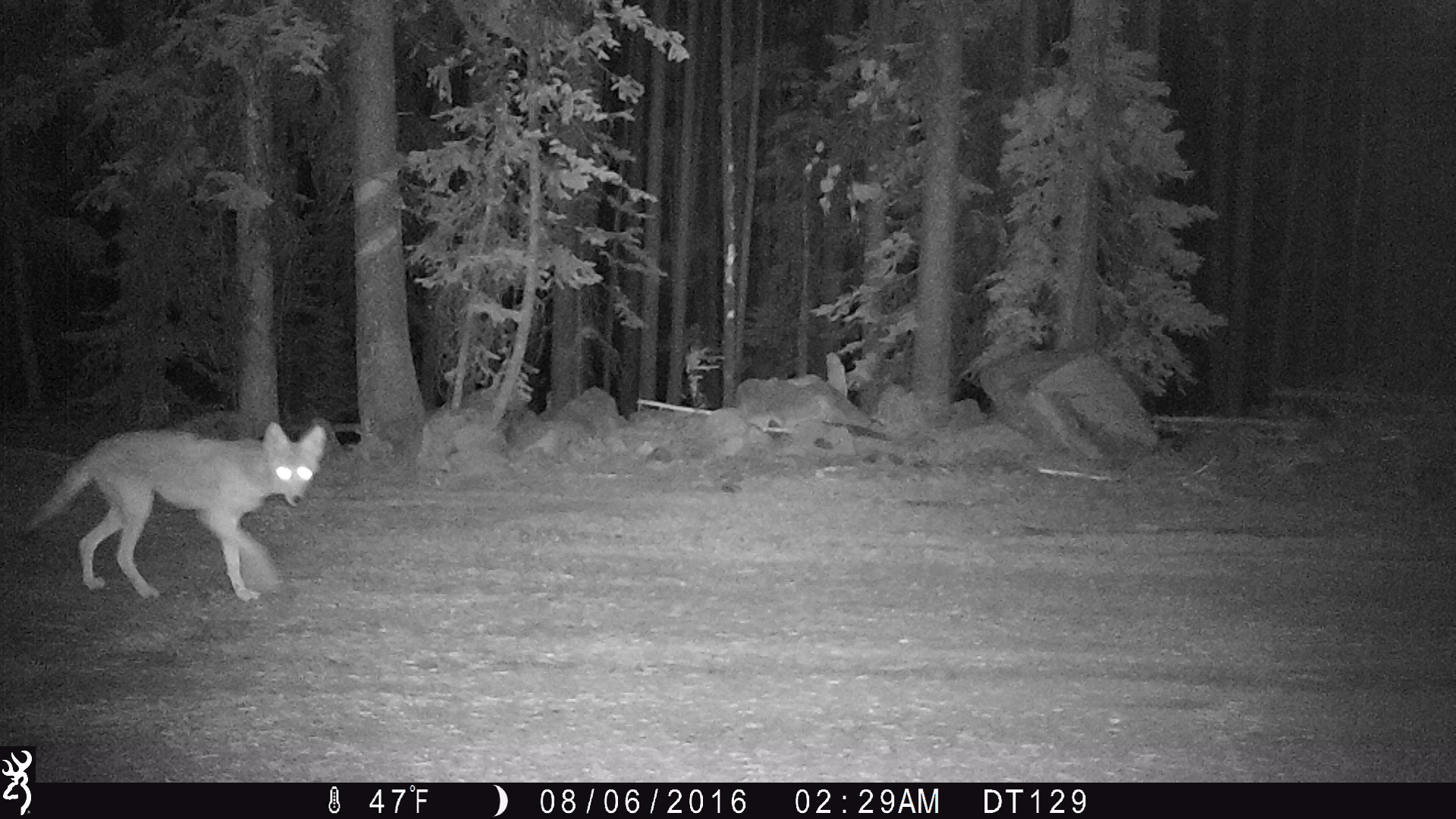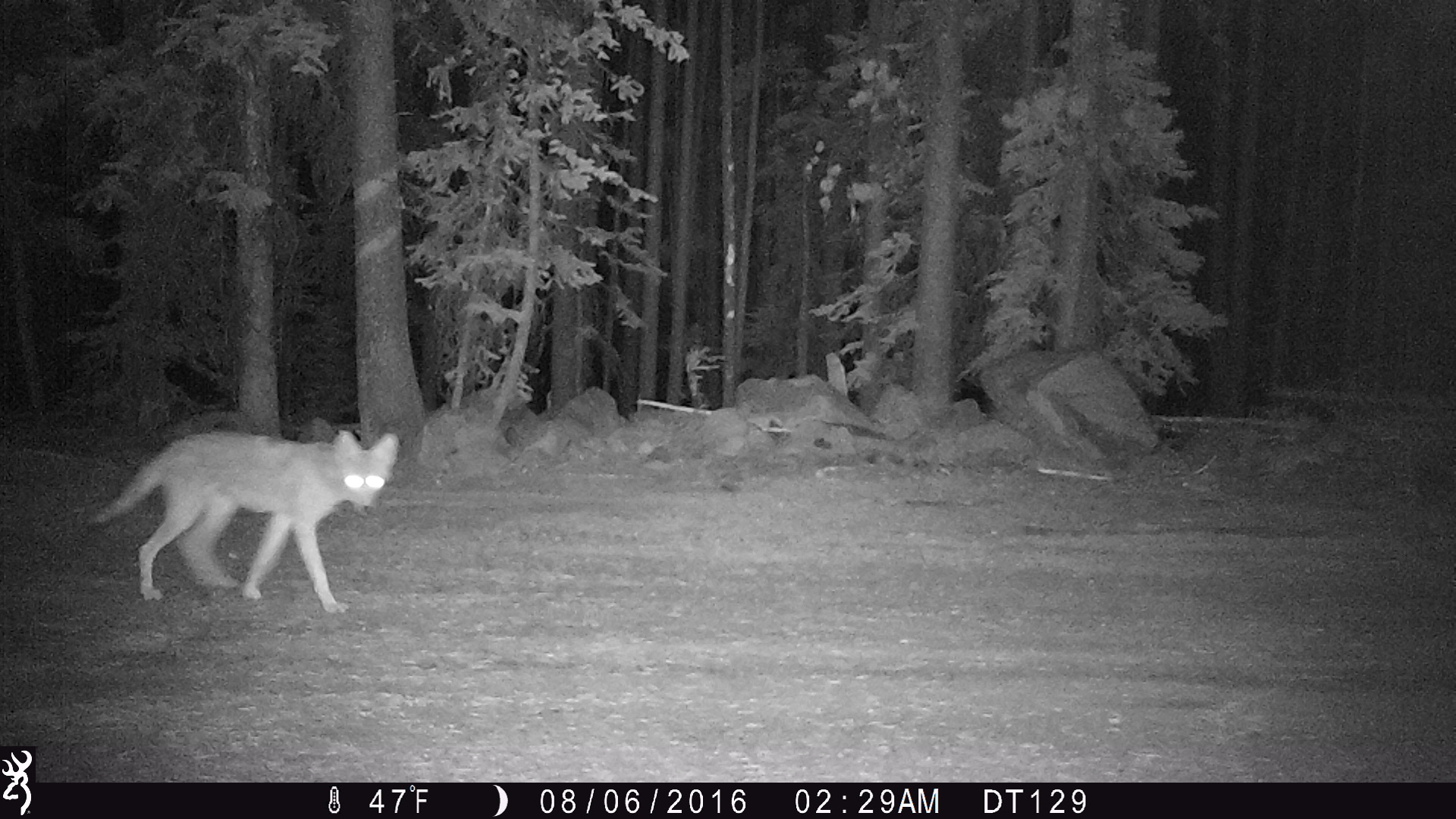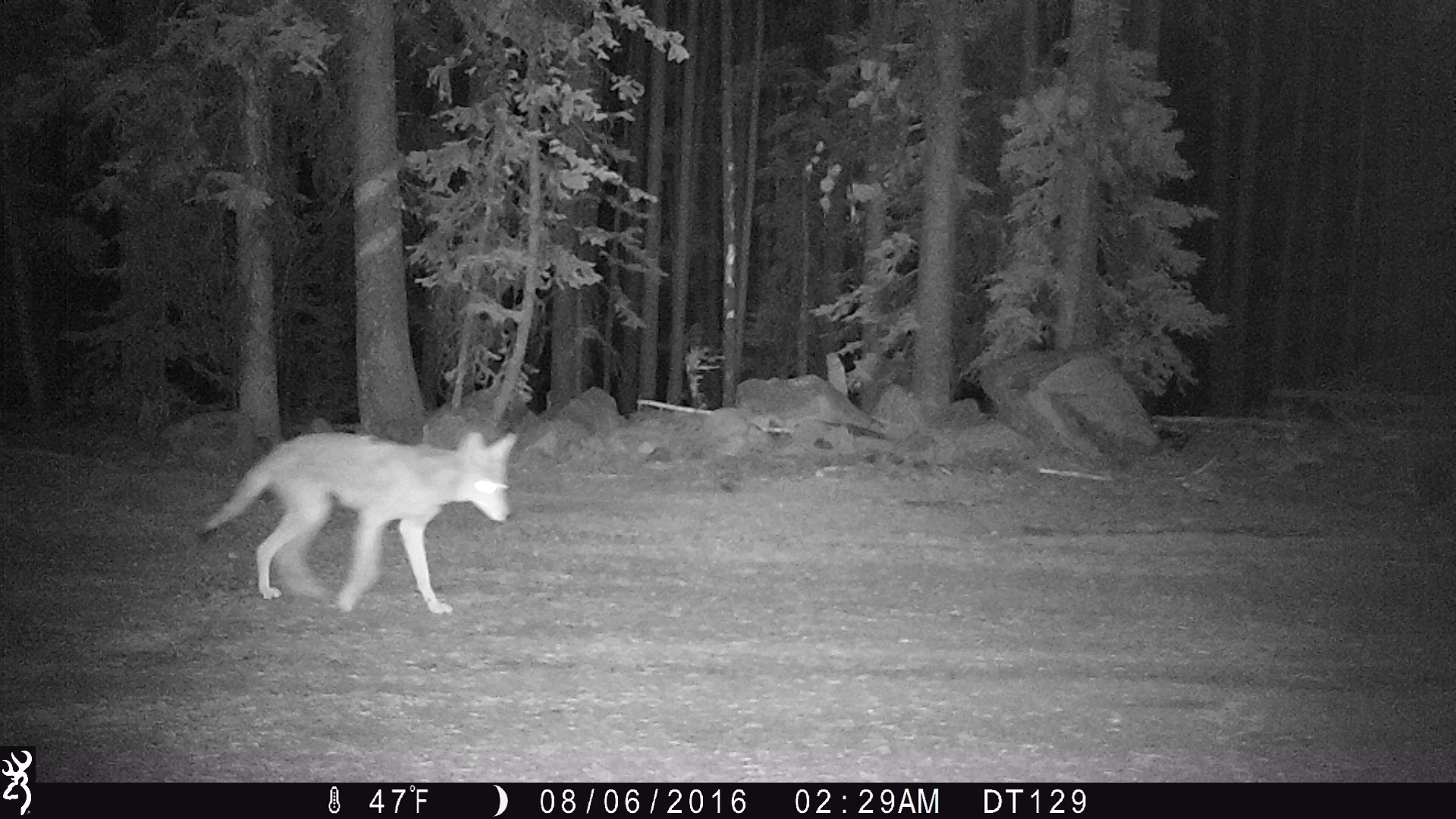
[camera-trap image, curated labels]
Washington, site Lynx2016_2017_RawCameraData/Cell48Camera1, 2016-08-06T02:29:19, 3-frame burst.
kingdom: Animalia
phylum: Chordata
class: Mammalia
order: Carnivora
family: Canidae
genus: Canis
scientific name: Canis latrans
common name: coyote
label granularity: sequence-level